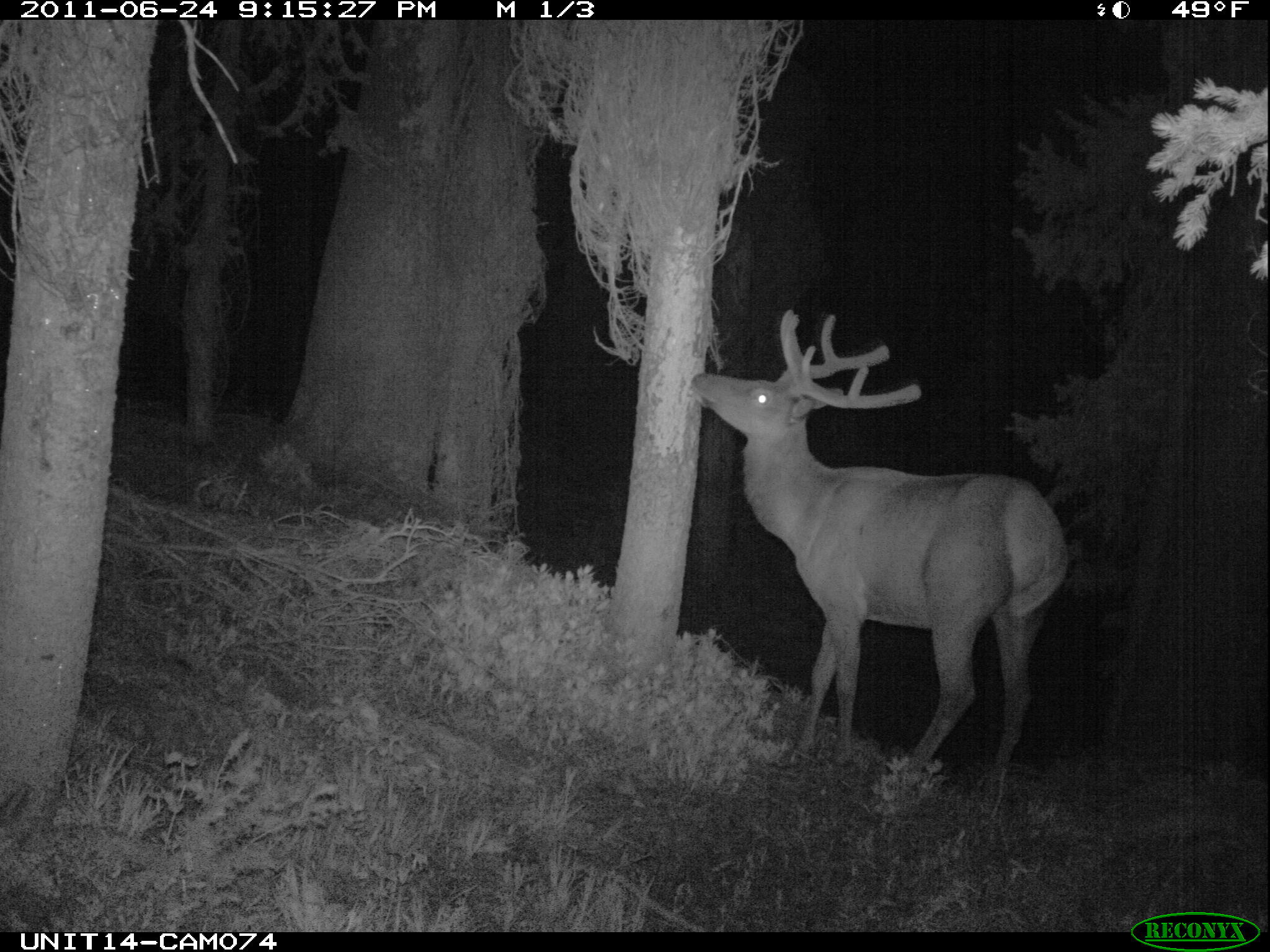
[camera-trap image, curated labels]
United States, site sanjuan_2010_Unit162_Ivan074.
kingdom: Animalia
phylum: Chordata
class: Mammalia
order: Artiodactyla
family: Cervidae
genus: Cervus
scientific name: Cervus elaphus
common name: red deer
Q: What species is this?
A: Cervus elaphus (red deer).